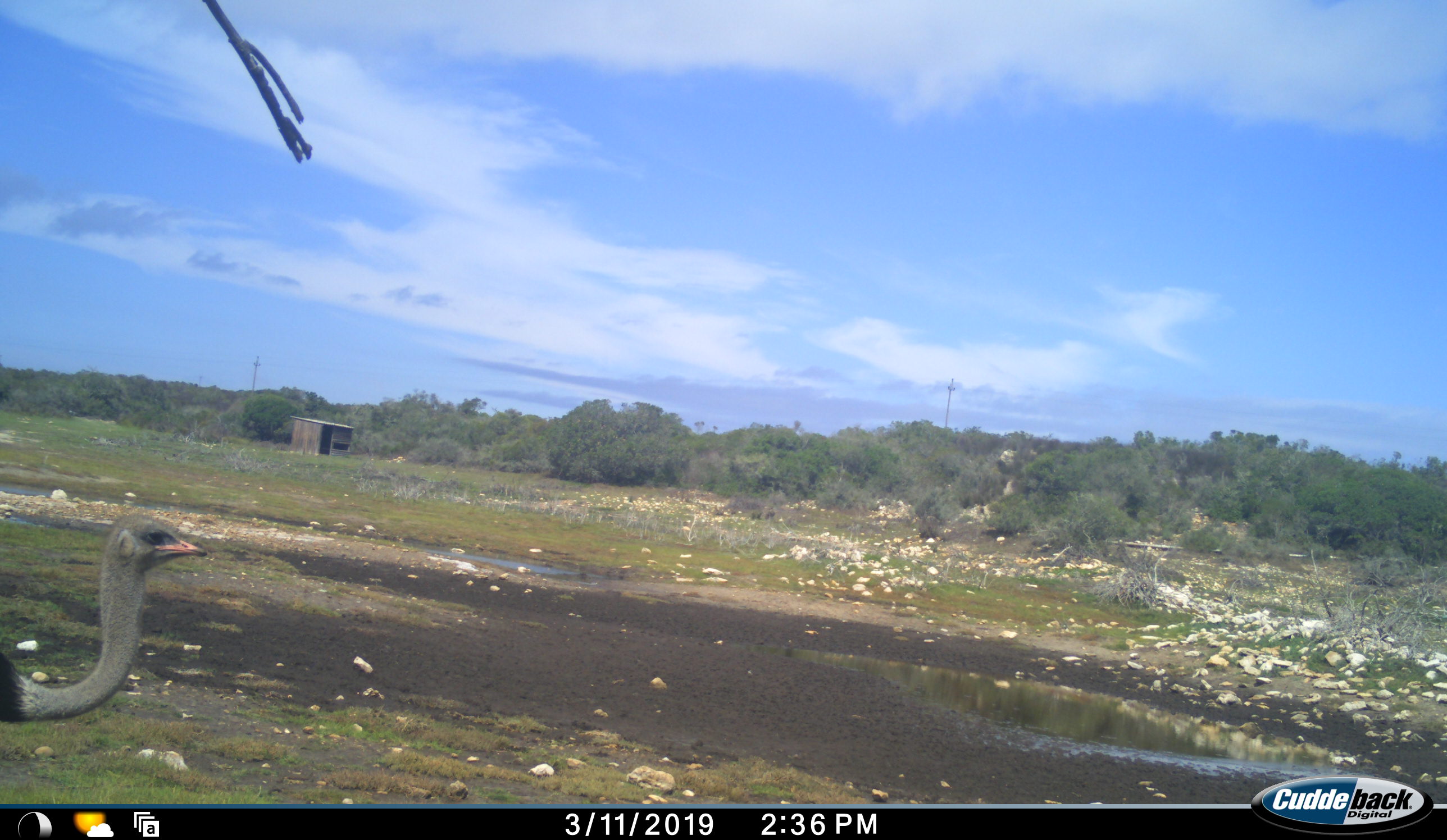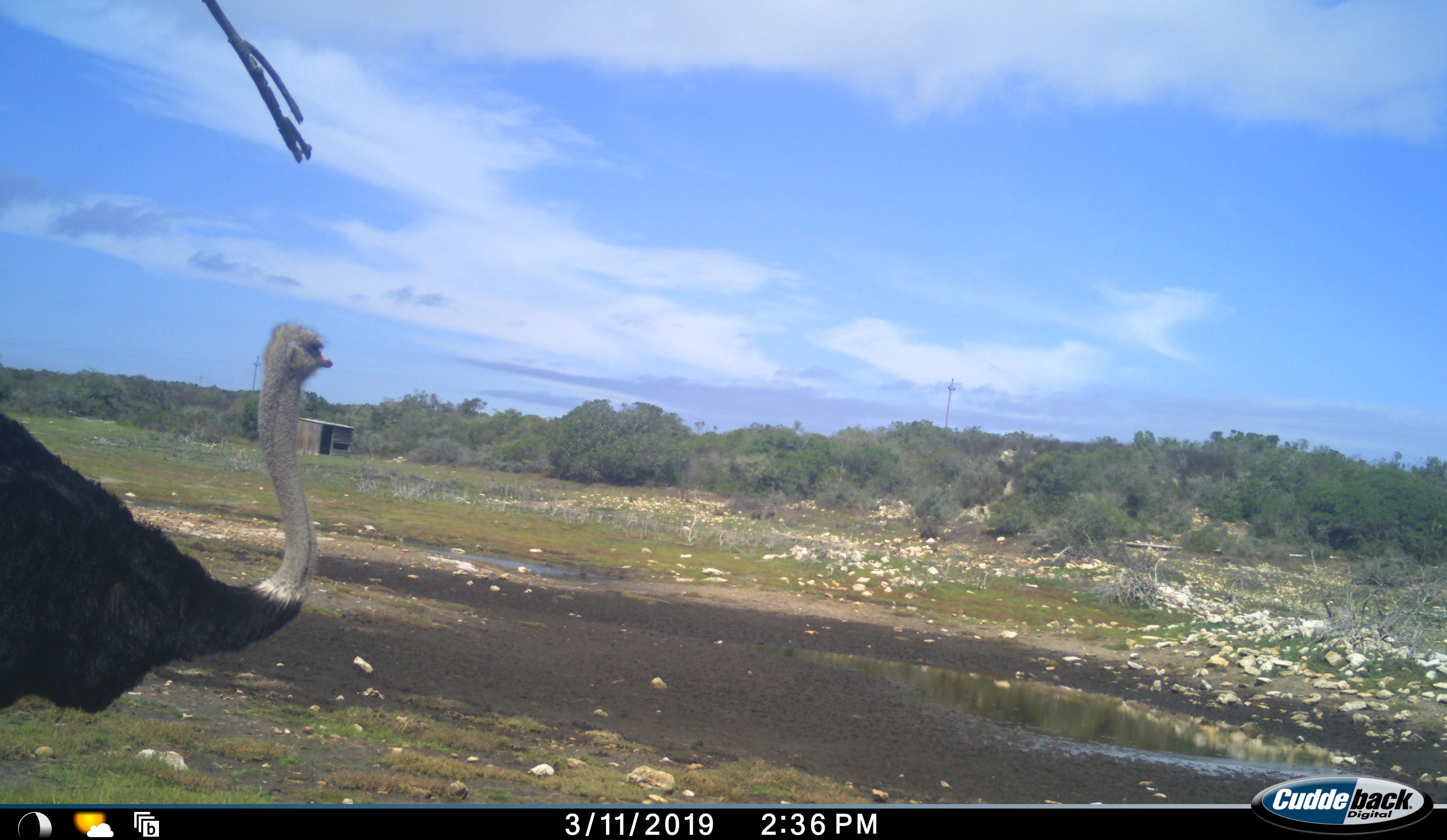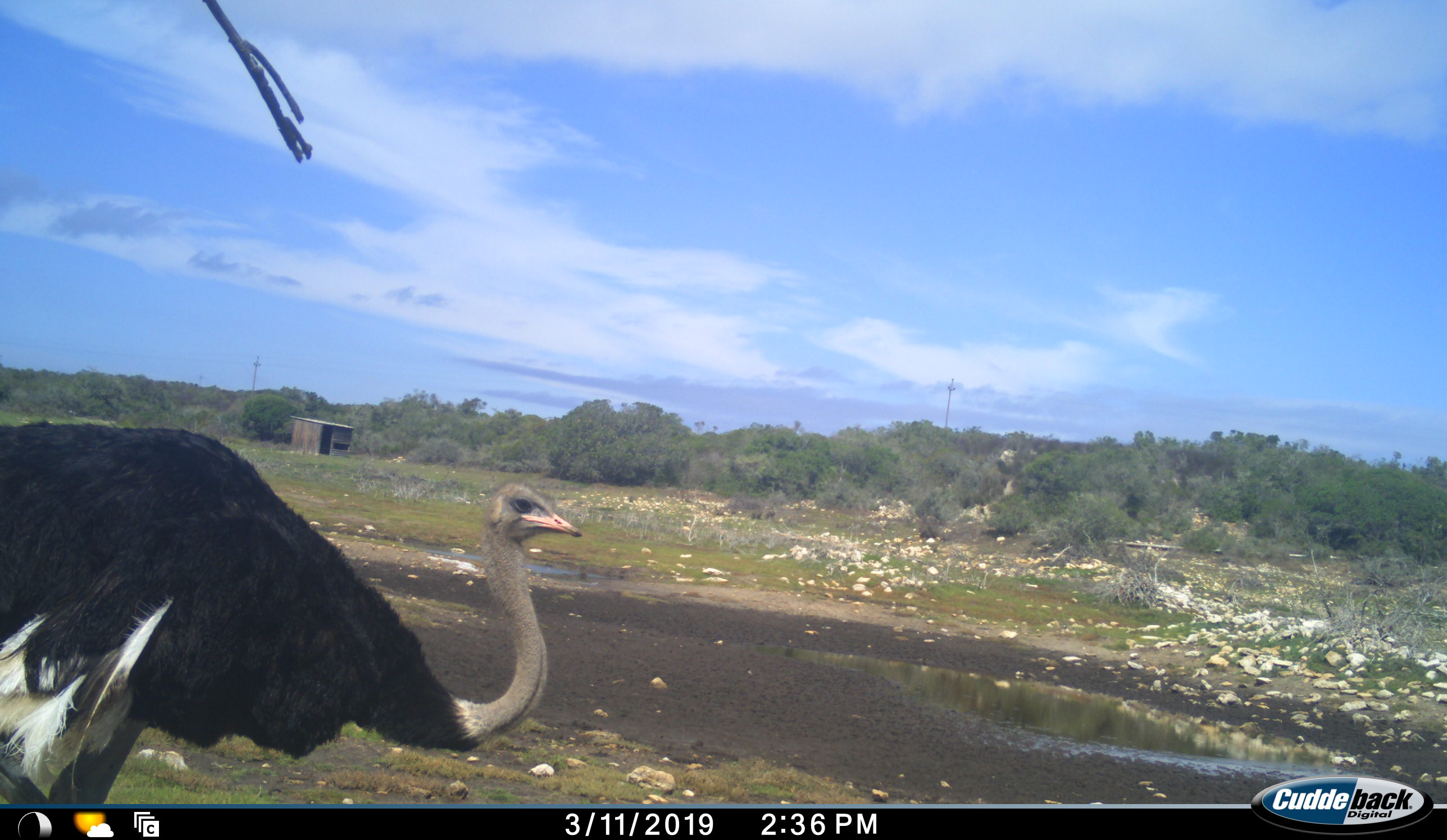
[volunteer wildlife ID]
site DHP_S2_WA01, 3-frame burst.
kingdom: Animalia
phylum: Chordata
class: Aves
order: Struthioniformes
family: Struthionidae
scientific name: Struthionidae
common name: ostrich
Ostrich (Struthionidae), count 1. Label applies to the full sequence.